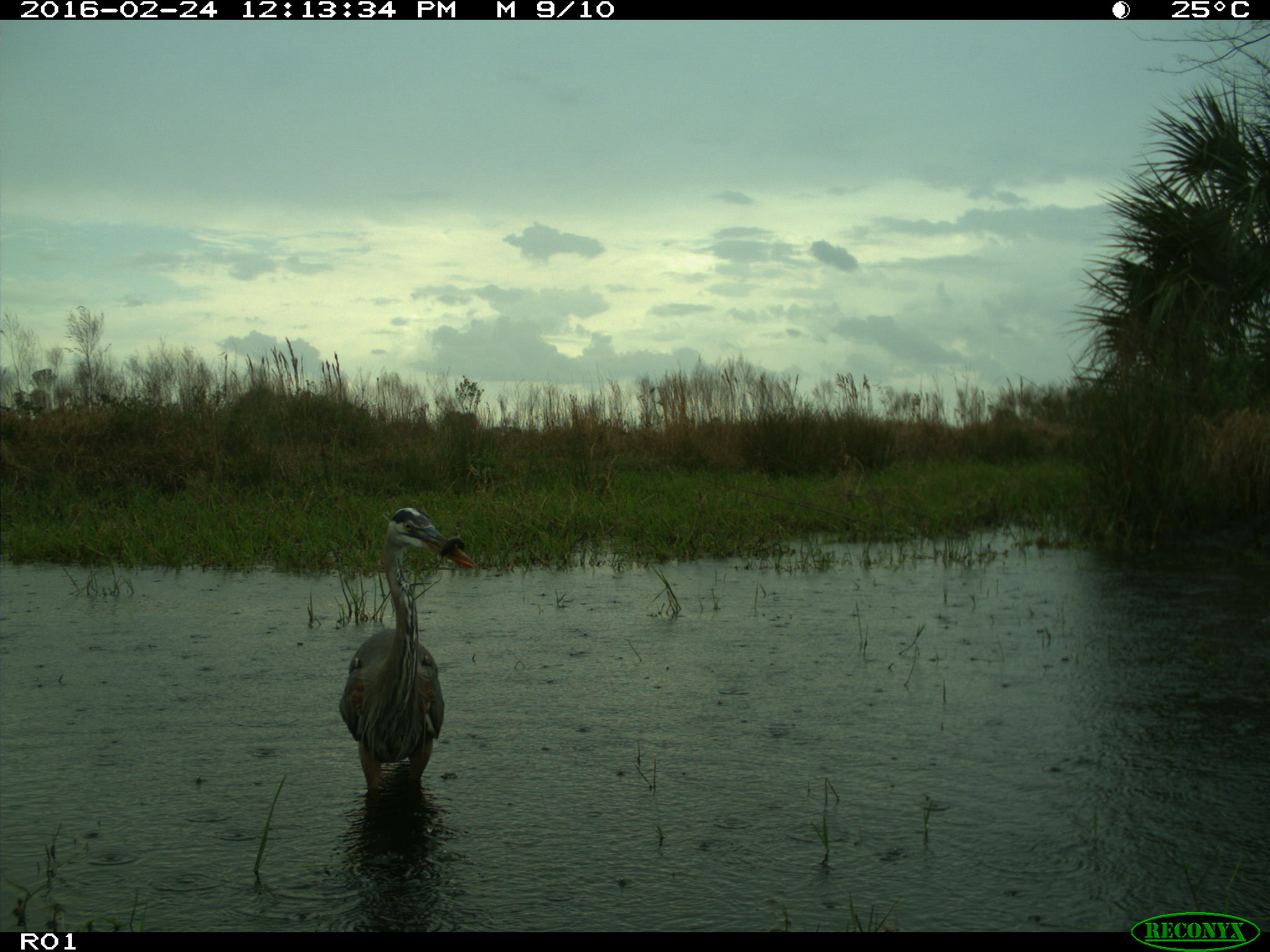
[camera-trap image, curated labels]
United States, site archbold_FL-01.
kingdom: Animalia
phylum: Chordata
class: Aves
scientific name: Aves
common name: birds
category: unidentified bird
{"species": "unidentified bird (birds) (Aves)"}